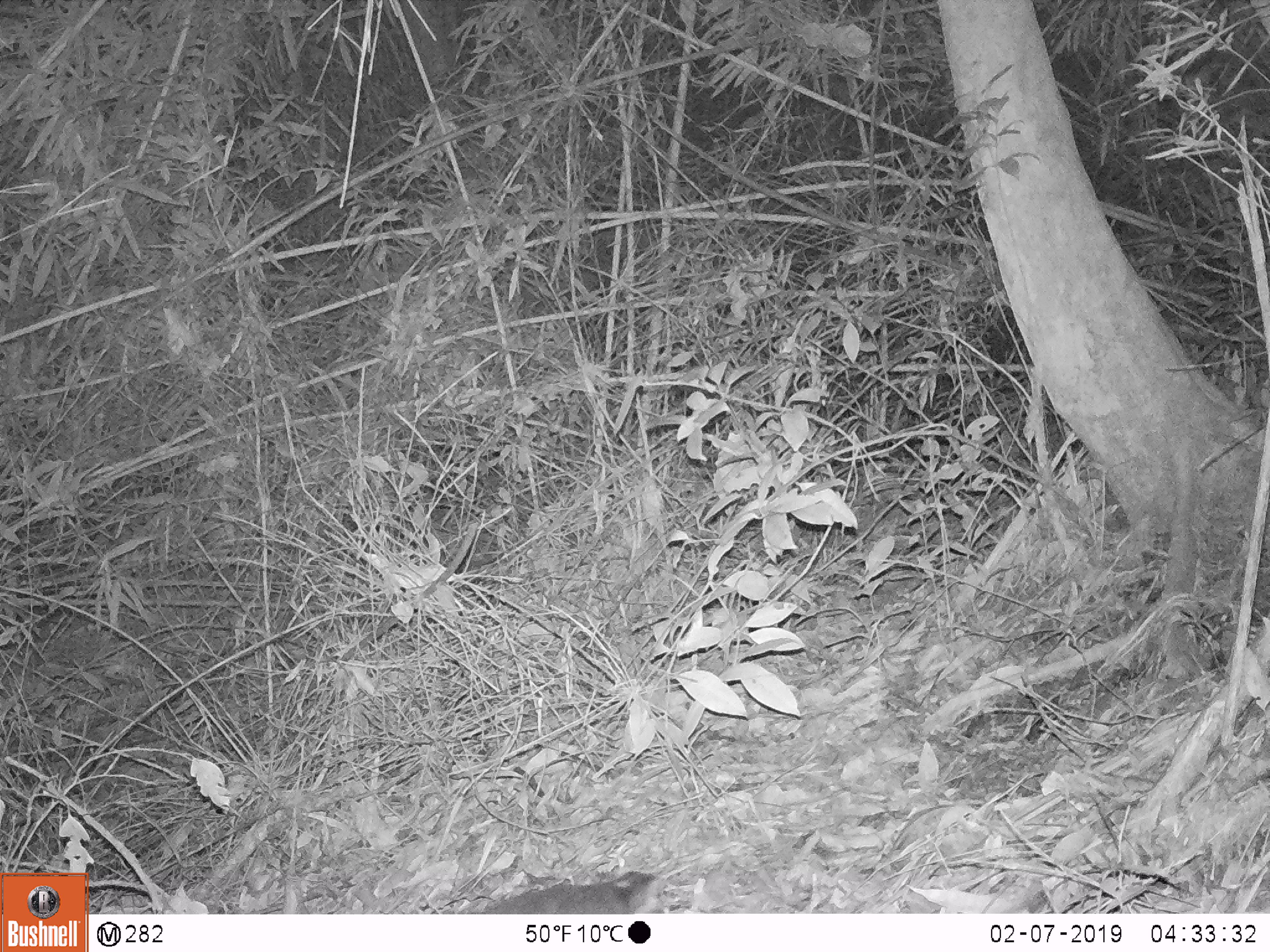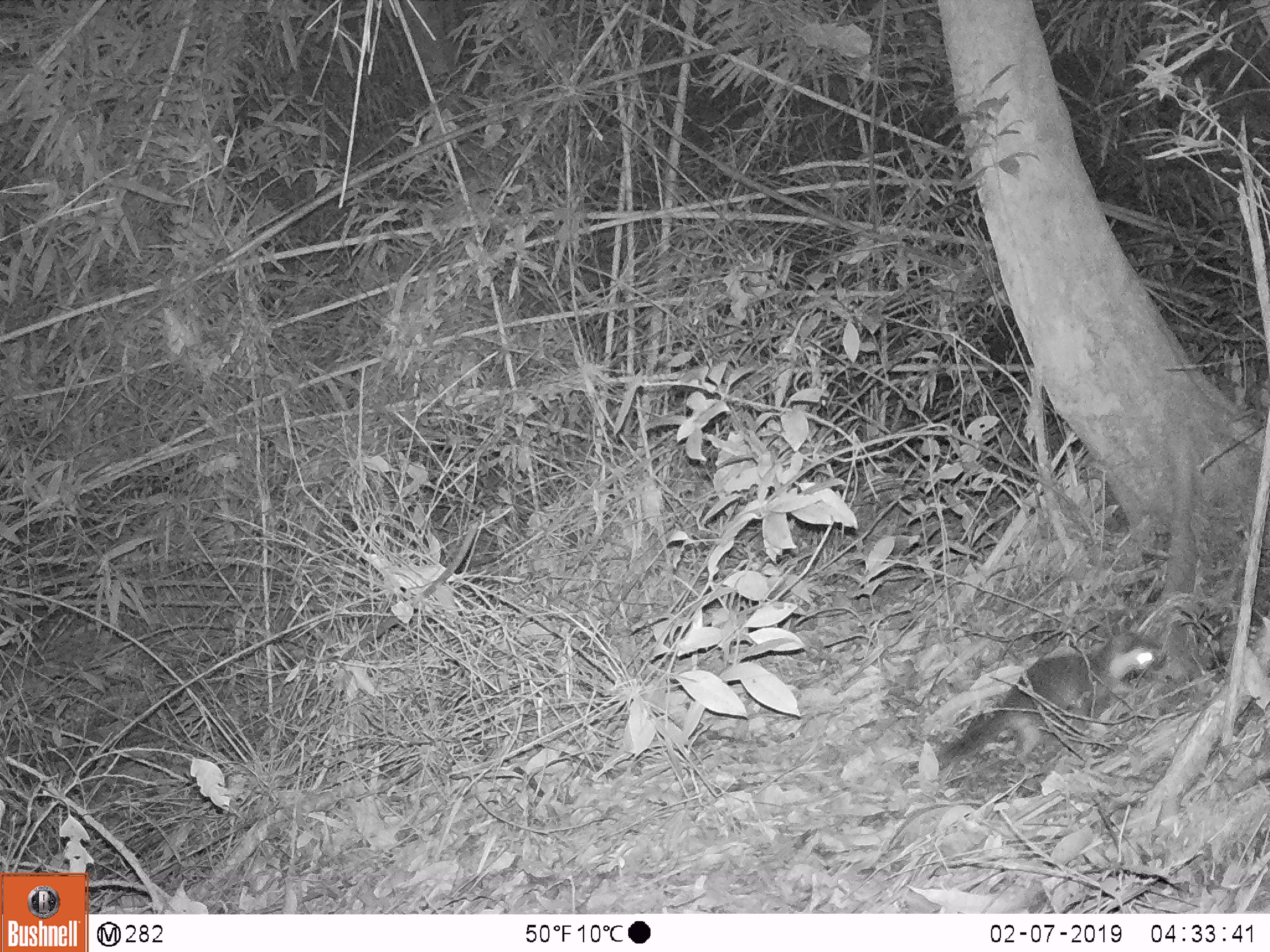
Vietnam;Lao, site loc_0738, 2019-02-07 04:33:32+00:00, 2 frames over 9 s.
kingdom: Animalia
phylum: Chordata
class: Mammalia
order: Carnivora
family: Mustelidae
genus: Melogale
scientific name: Melogale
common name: ferret badger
Ferret badger (Melogale). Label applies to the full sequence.